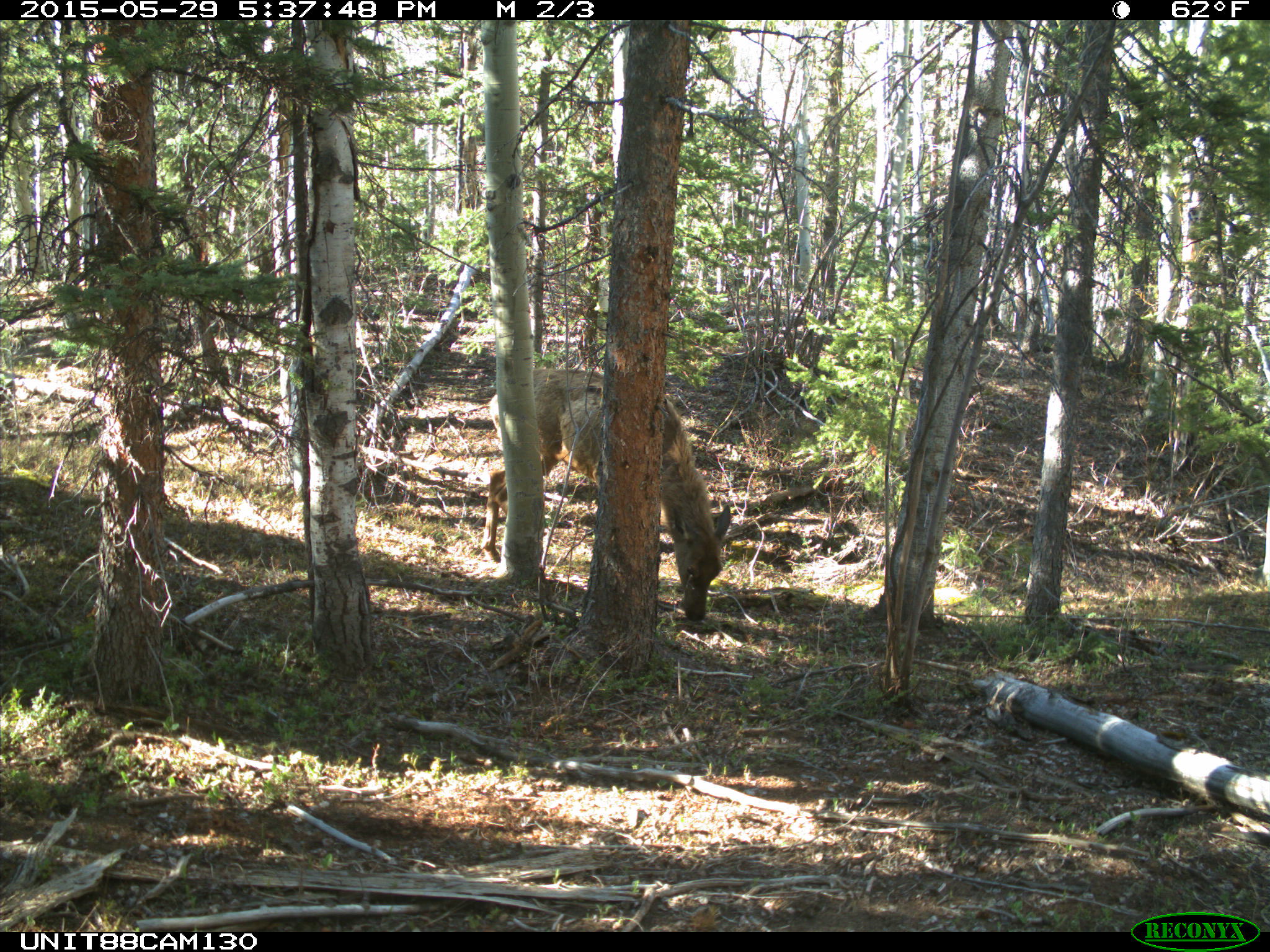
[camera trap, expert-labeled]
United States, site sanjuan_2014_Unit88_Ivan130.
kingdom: Animalia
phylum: Chordata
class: Mammalia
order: Artiodactyla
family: Cervidae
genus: Cervus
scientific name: Cervus elaphus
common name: red deer